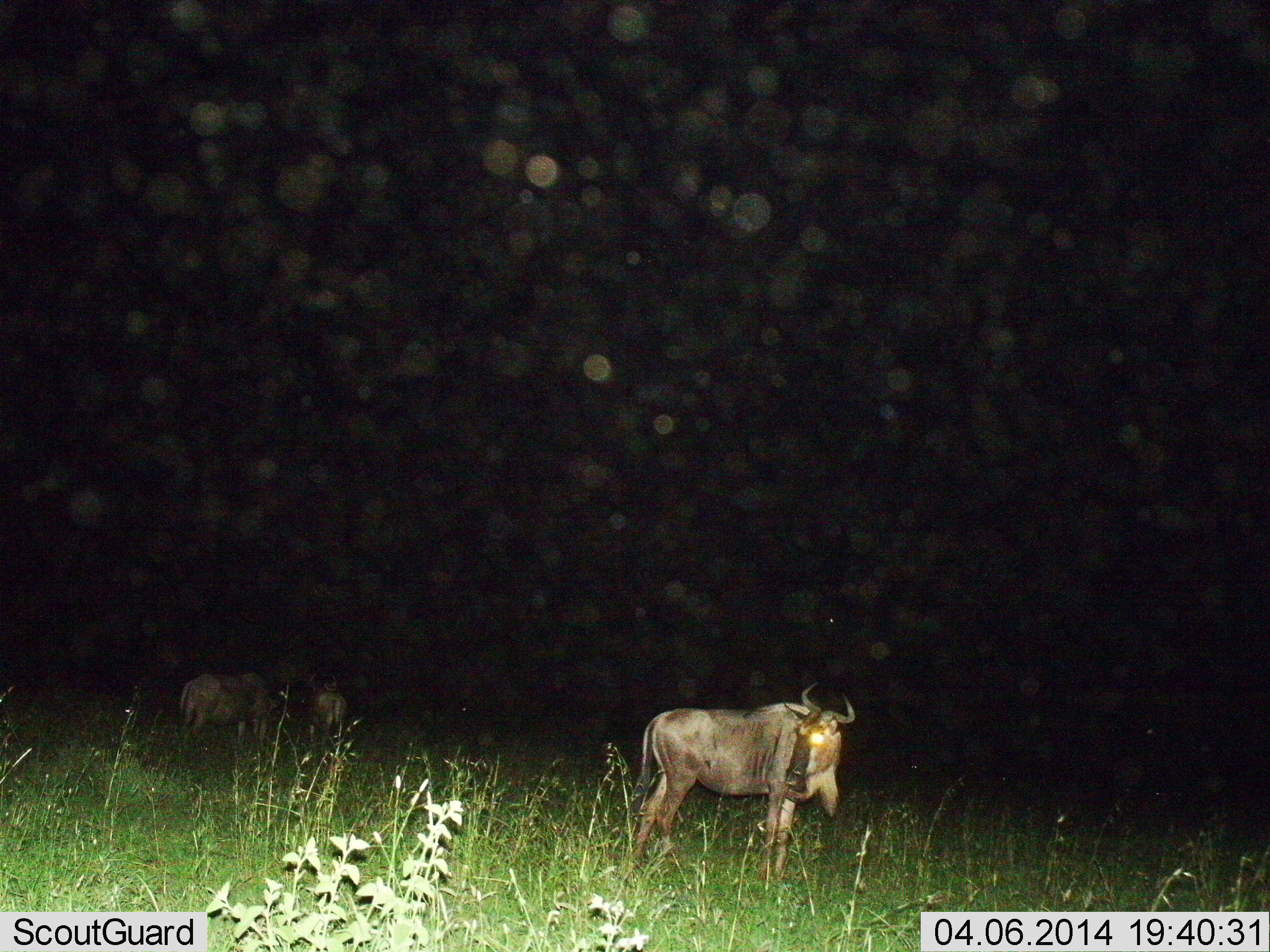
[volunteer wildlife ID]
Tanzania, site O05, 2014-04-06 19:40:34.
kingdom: Animalia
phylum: Chordata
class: Mammalia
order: Artiodactyla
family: Bovidae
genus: Connochaetes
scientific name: Connochaetes taurinus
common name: blue wildebeest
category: wildebeest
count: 3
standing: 100%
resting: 0%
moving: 0%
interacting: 10%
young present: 0%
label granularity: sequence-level